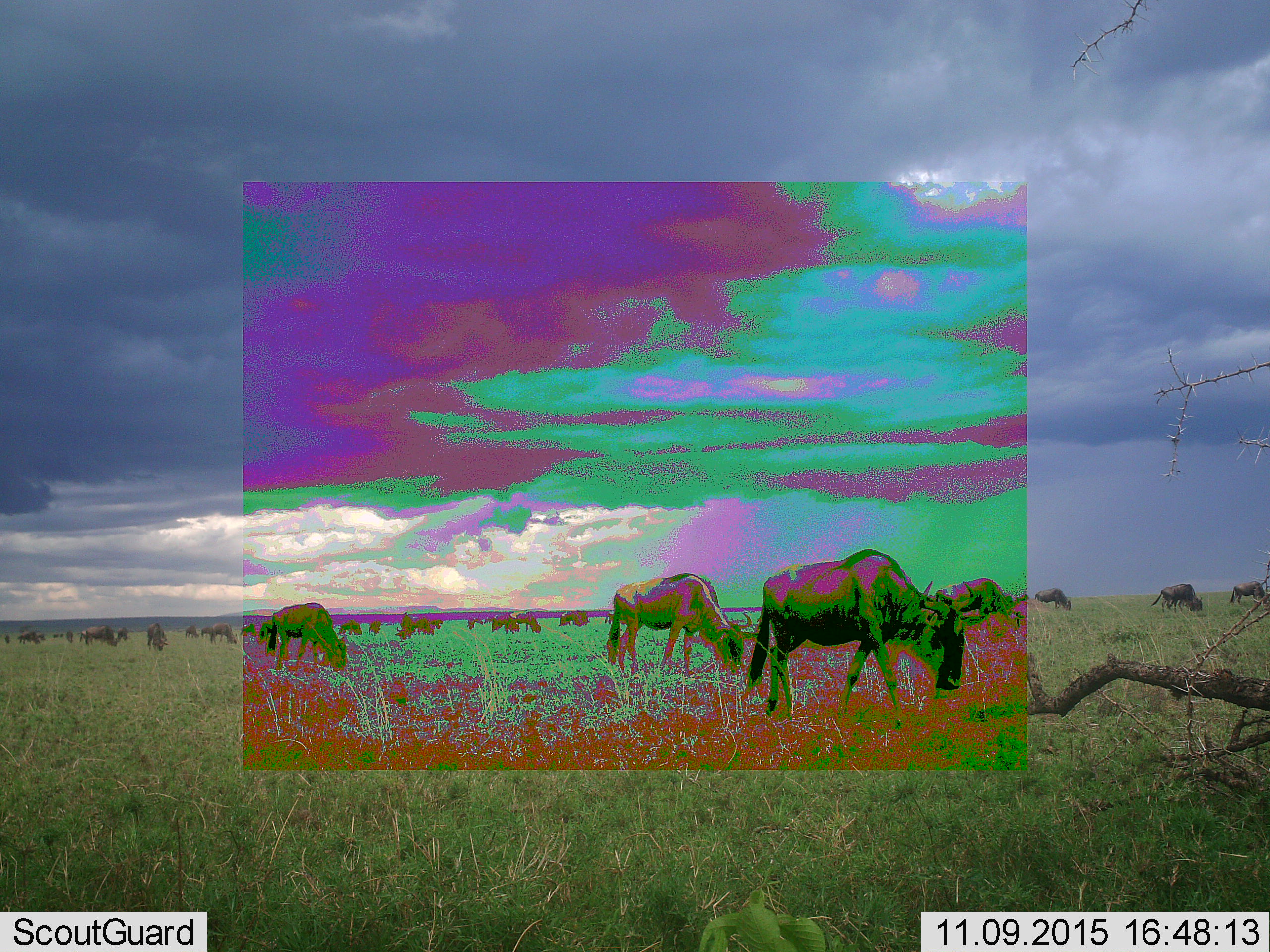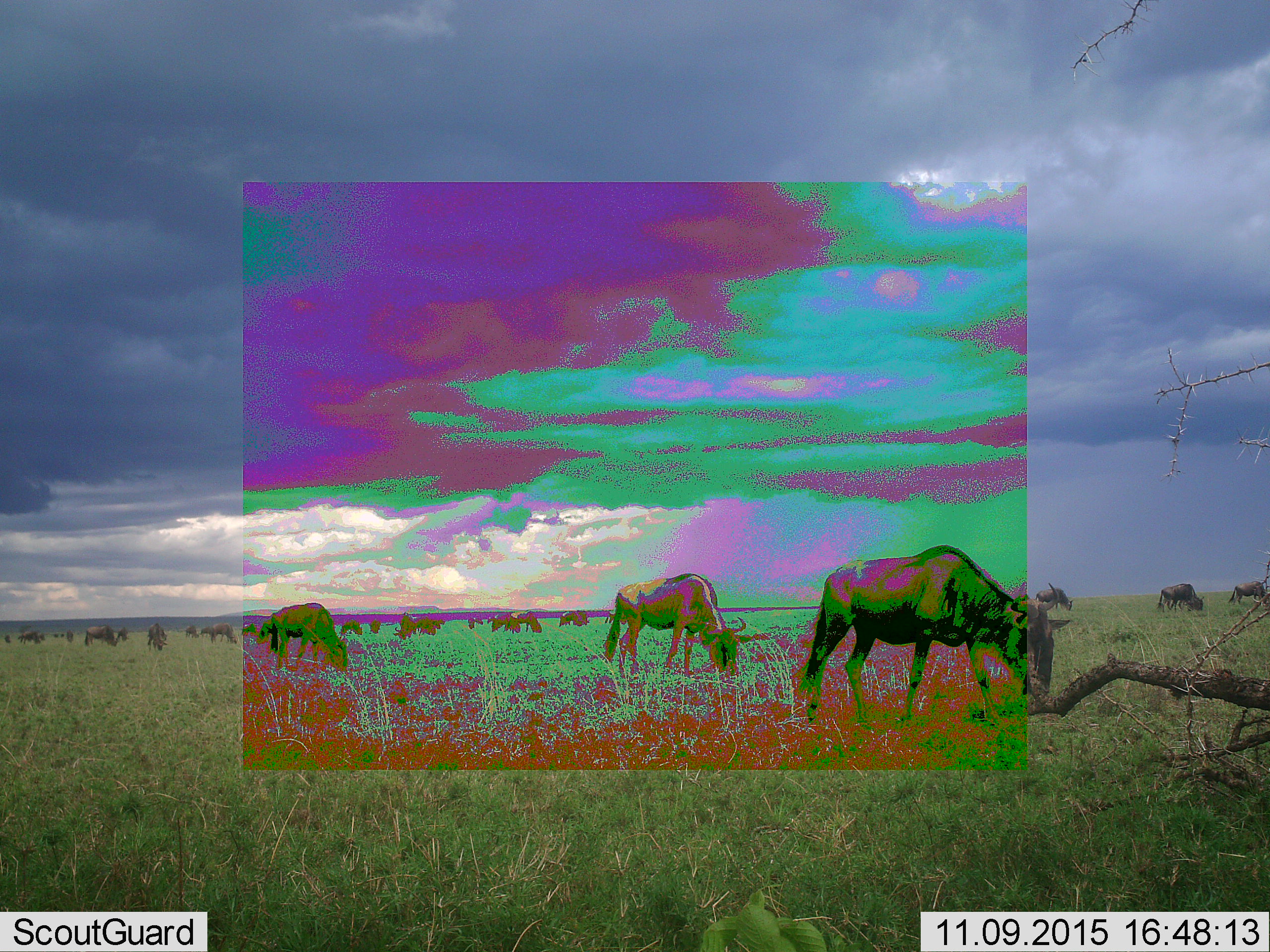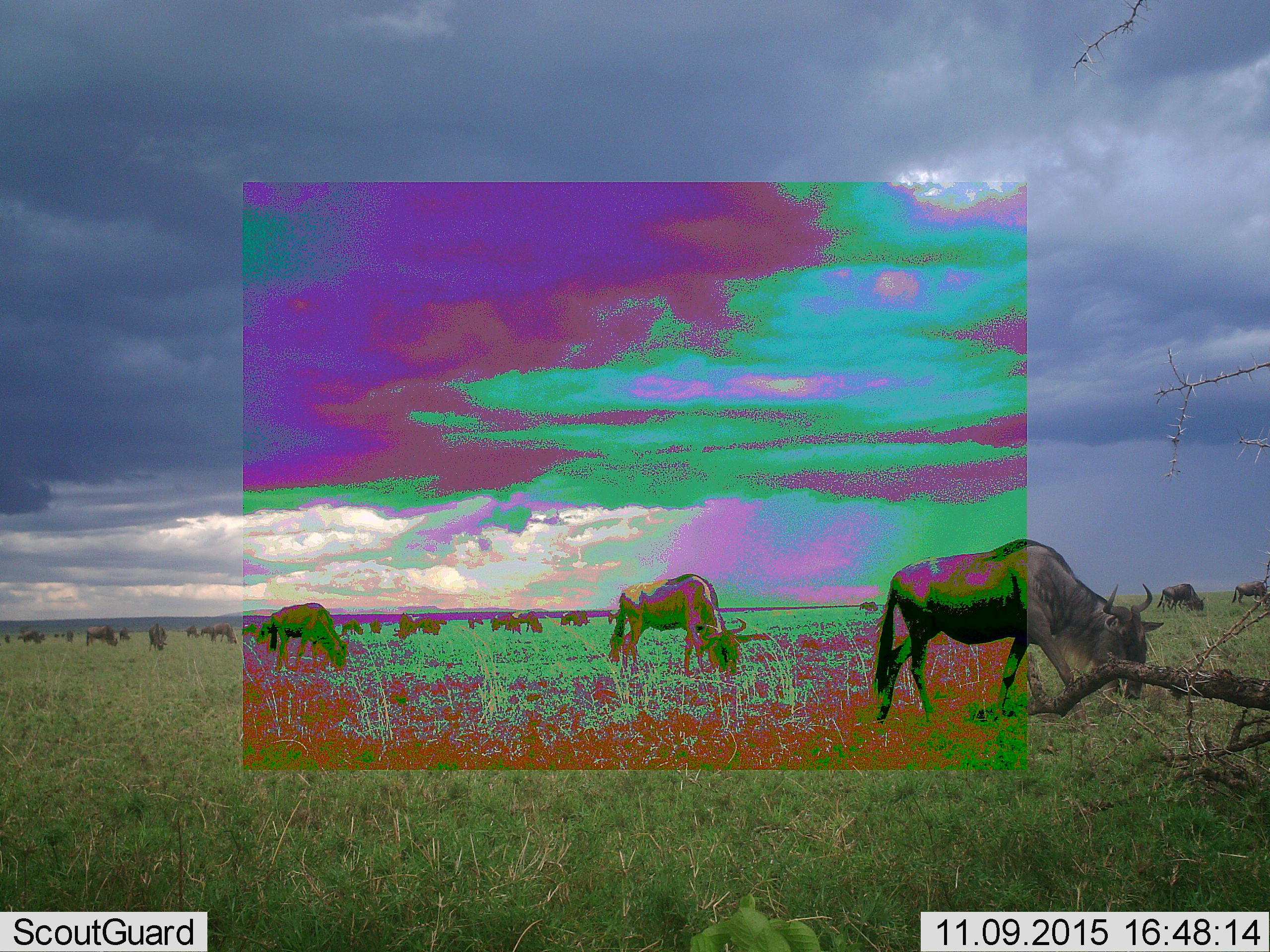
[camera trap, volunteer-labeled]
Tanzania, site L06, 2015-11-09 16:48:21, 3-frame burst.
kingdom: Animalia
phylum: Chordata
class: Mammalia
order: Artiodactyla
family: Bovidae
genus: Connochaetes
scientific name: Connochaetes taurinus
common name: blue wildebeest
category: wildebeest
Wildebeest (blue wildebeest) (Connochaetes taurinus), count 11-50. Behavior (volunteer vote fractions): standing 50%, resting 0%, moving 88%, interacting 0%. Young present (vote fraction): 0%. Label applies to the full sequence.